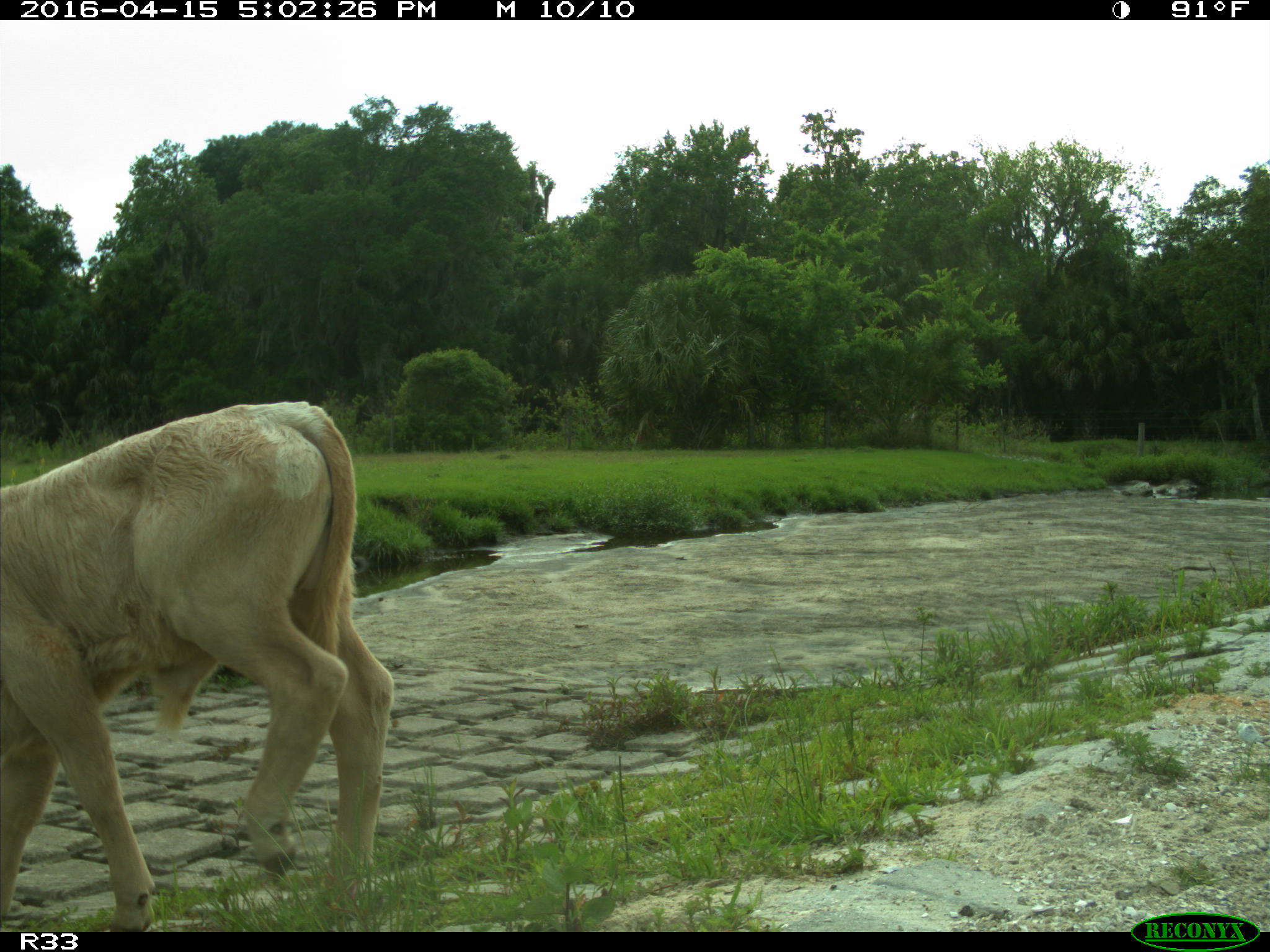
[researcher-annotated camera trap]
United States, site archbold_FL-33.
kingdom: Animalia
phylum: Chordata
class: Mammalia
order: Artiodactyla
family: Bovidae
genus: Bos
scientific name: Bos taurus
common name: domestic cow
Bos taurus (domestic cow).